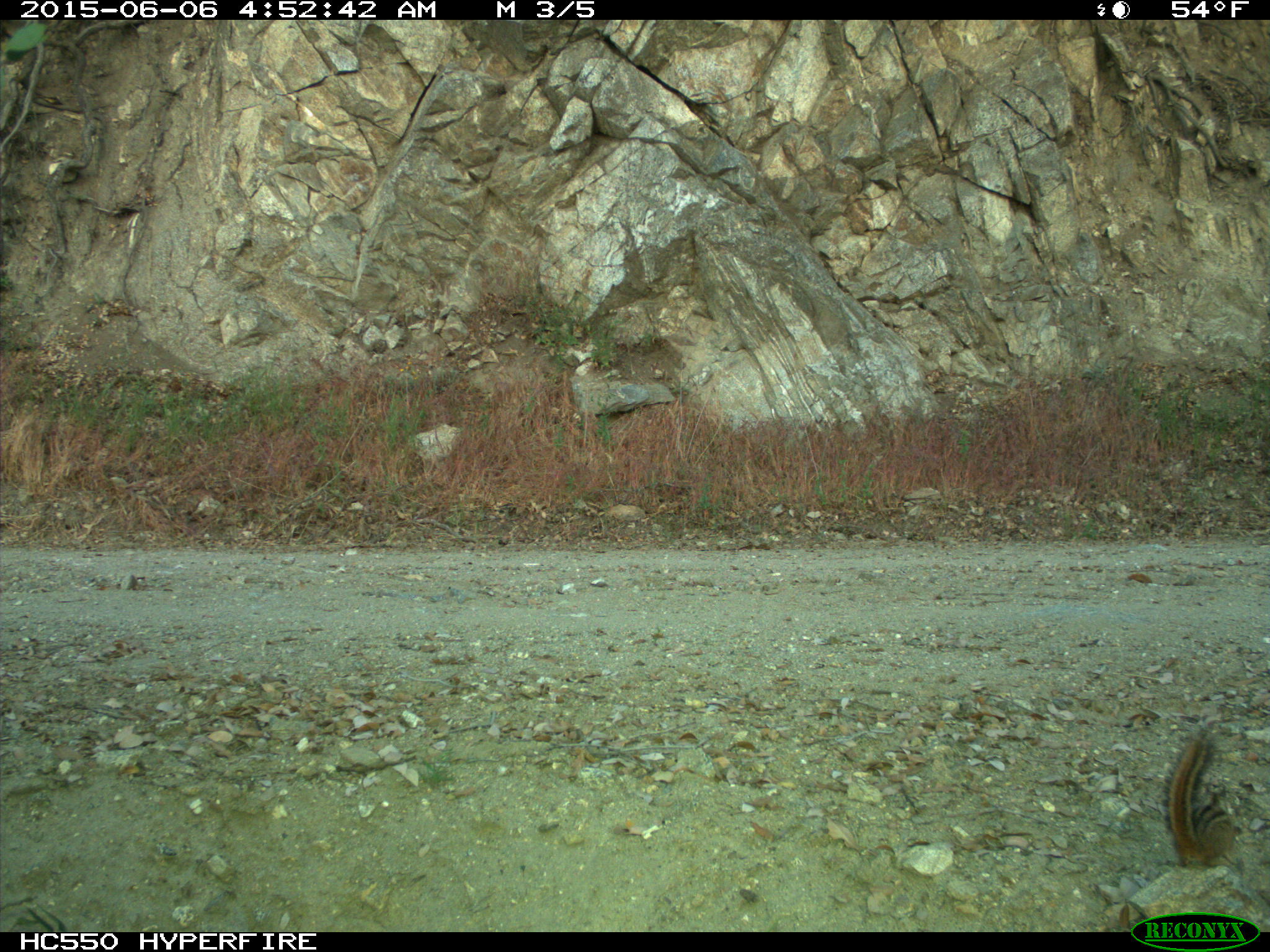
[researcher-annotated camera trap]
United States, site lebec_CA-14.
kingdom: Animalia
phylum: Chordata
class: Mammalia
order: Rodentia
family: Sciuridae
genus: Tamias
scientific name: Tamias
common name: chipmunk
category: unidentified chipmunk